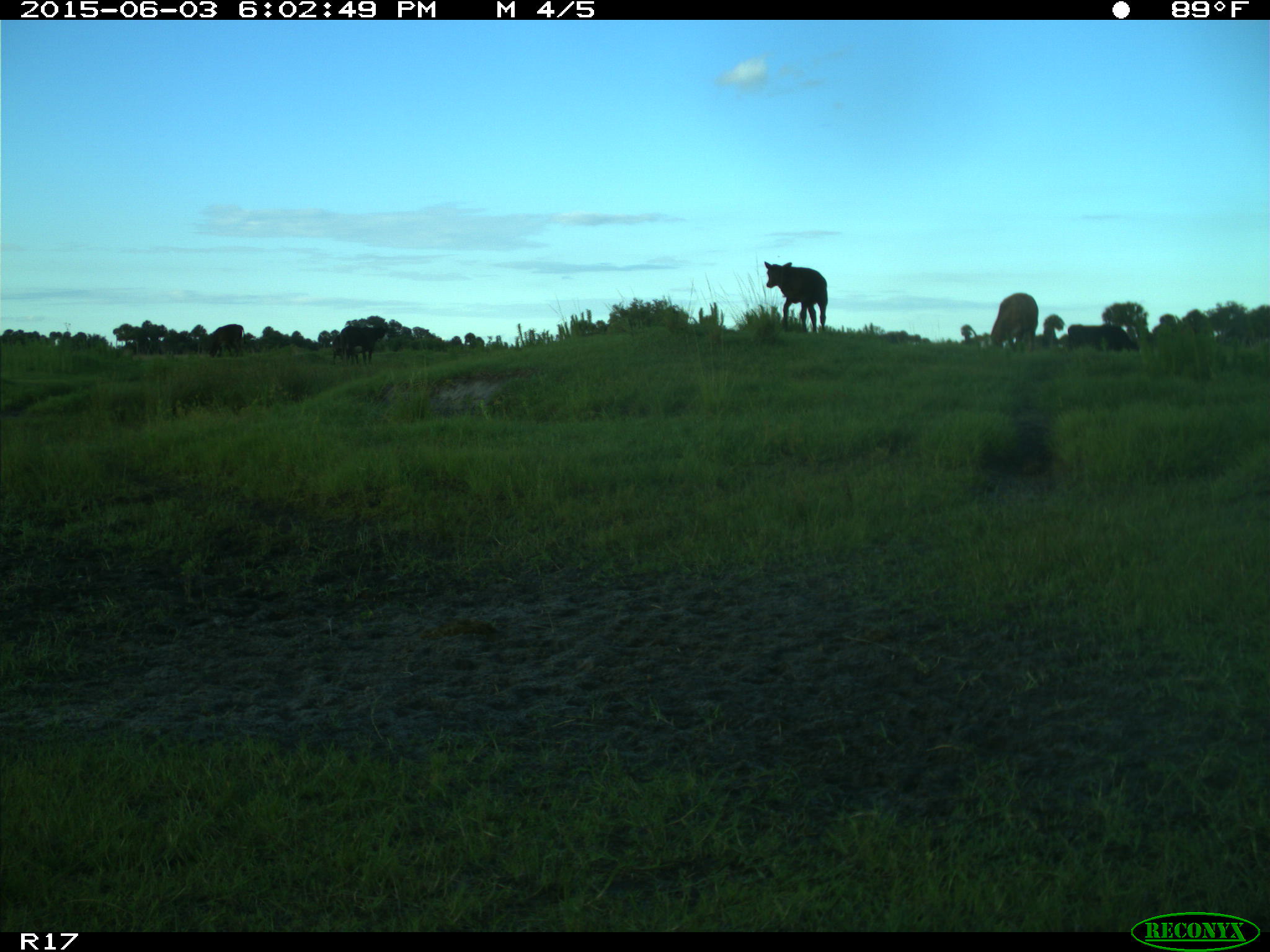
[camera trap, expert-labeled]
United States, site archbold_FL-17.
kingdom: Animalia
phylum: Chordata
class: Mammalia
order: Artiodactyla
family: Bovidae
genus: Bos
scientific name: Bos taurus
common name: domestic cow